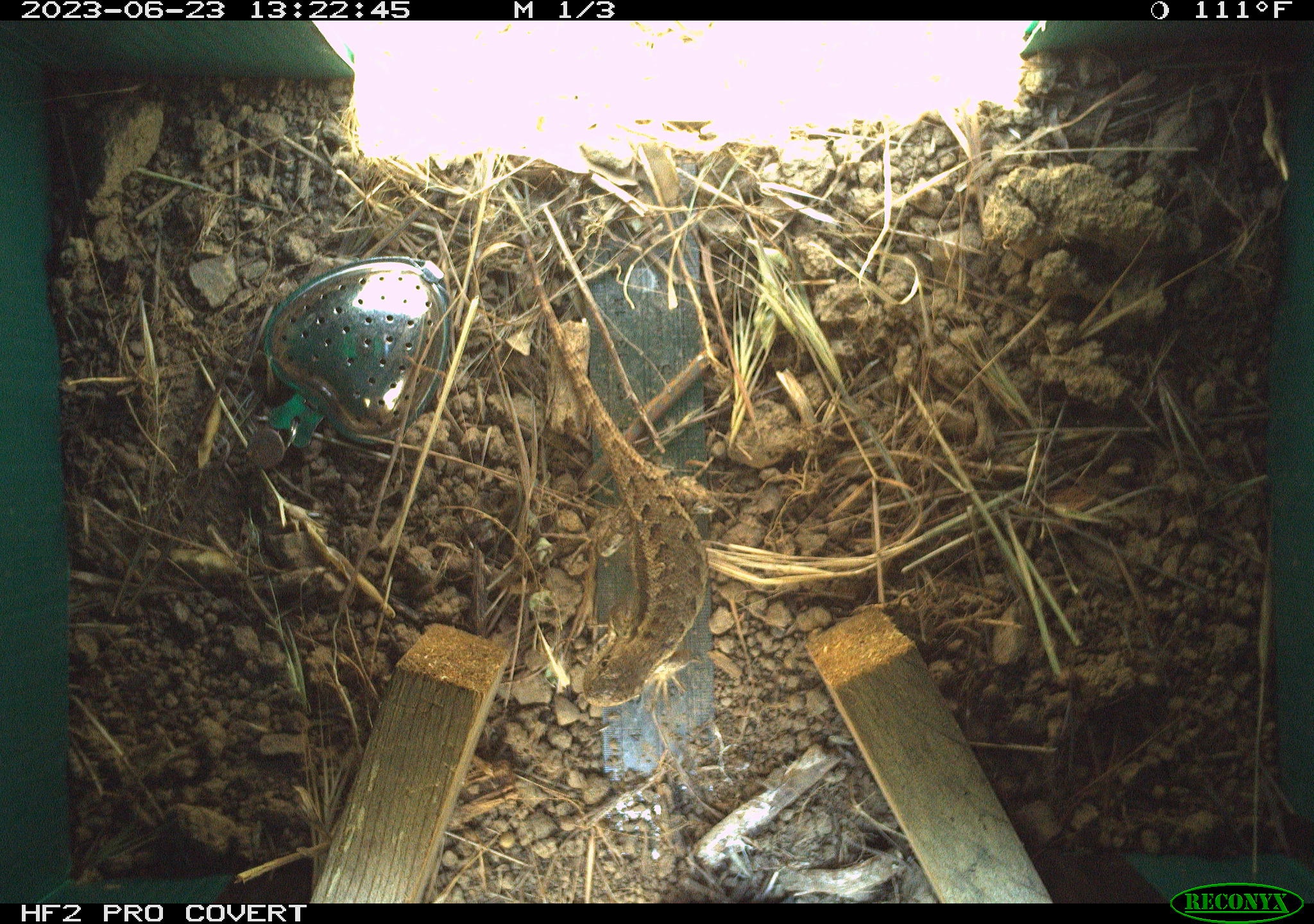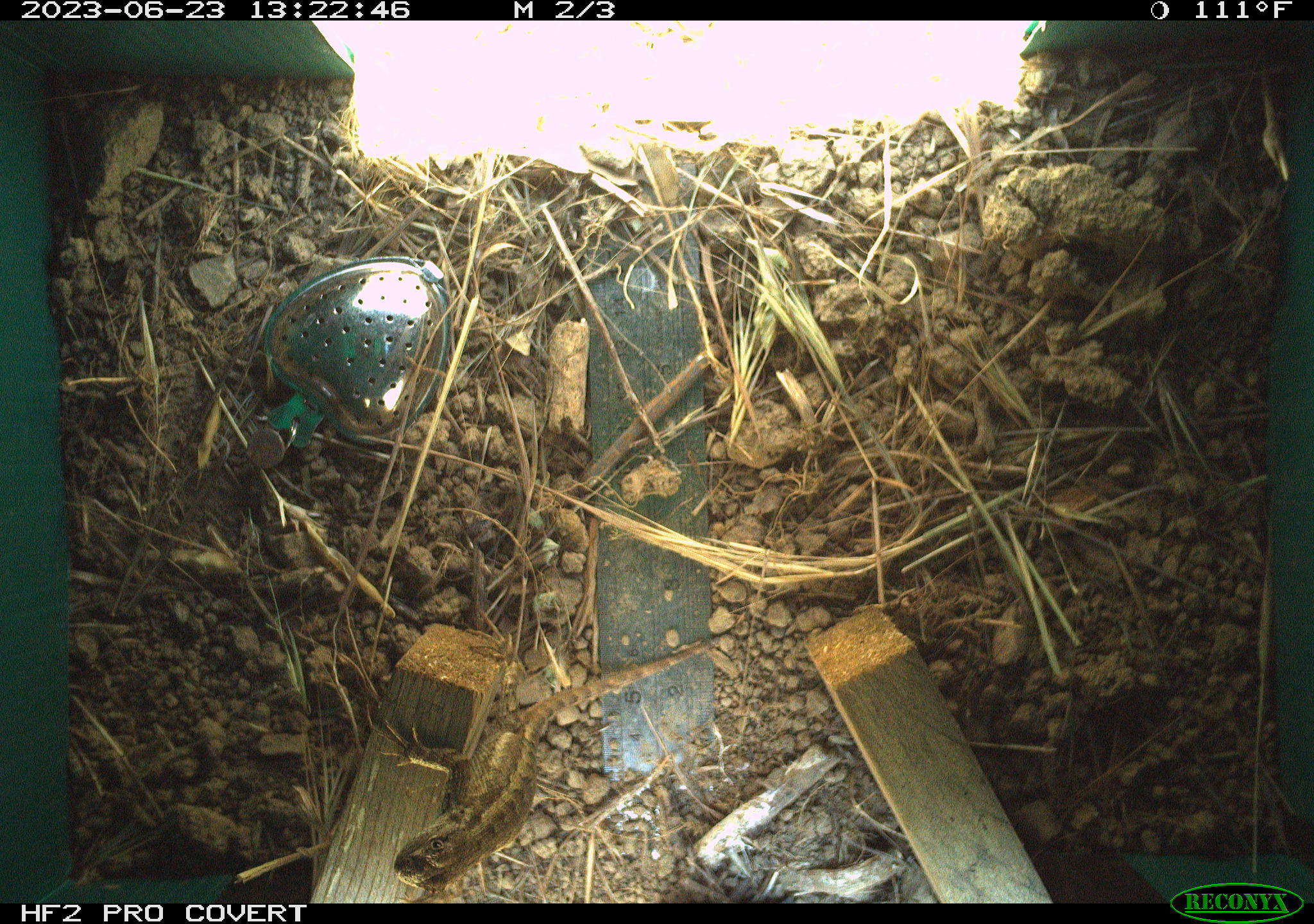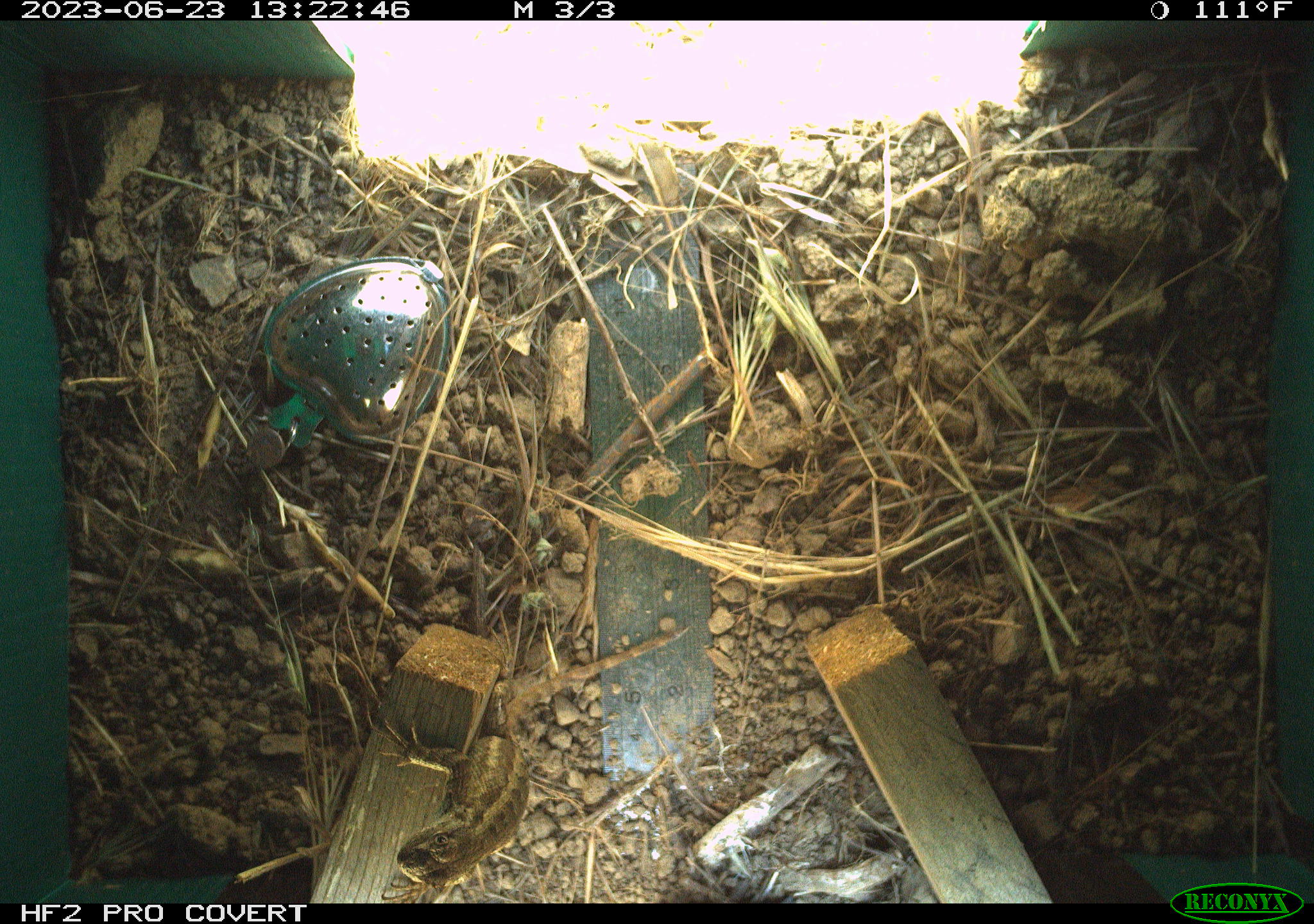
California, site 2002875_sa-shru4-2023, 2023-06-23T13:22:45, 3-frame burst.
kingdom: Animalia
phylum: Chordata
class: Reptilia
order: Squamata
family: Phrynosomatidae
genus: Sceloporus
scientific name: Sceloporus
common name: spiny lizards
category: sceloporus species